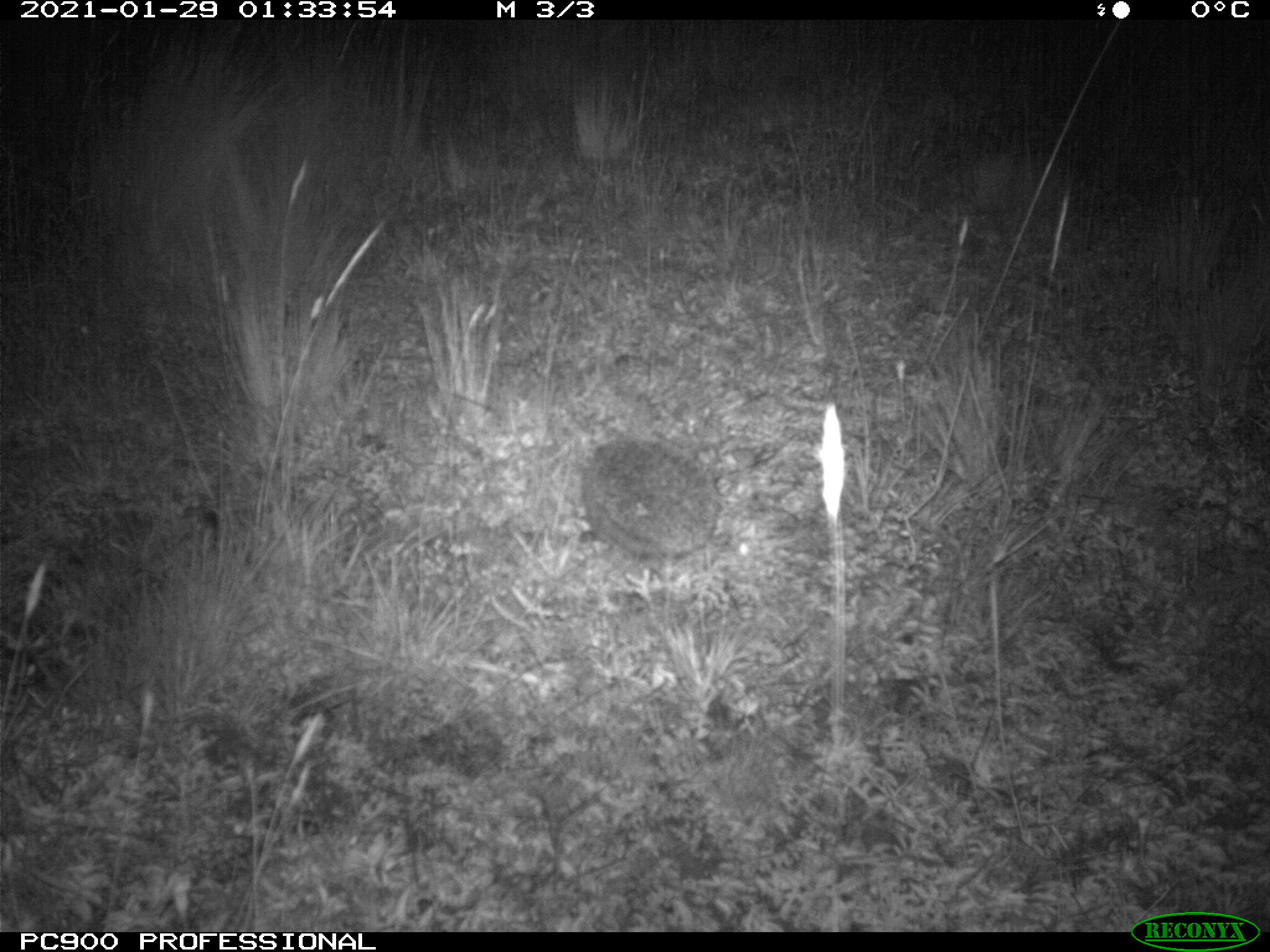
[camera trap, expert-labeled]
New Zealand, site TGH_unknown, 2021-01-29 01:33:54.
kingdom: Animalia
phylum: Chordata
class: Mammalia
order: Eulipotyphla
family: Erinaceidae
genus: Erinaceus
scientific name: Erinaceus europaeus europaeus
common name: european hedgehog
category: hedgehog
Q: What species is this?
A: Hedgehog (european hedgehog) (Erinaceus europaeus europaeus).